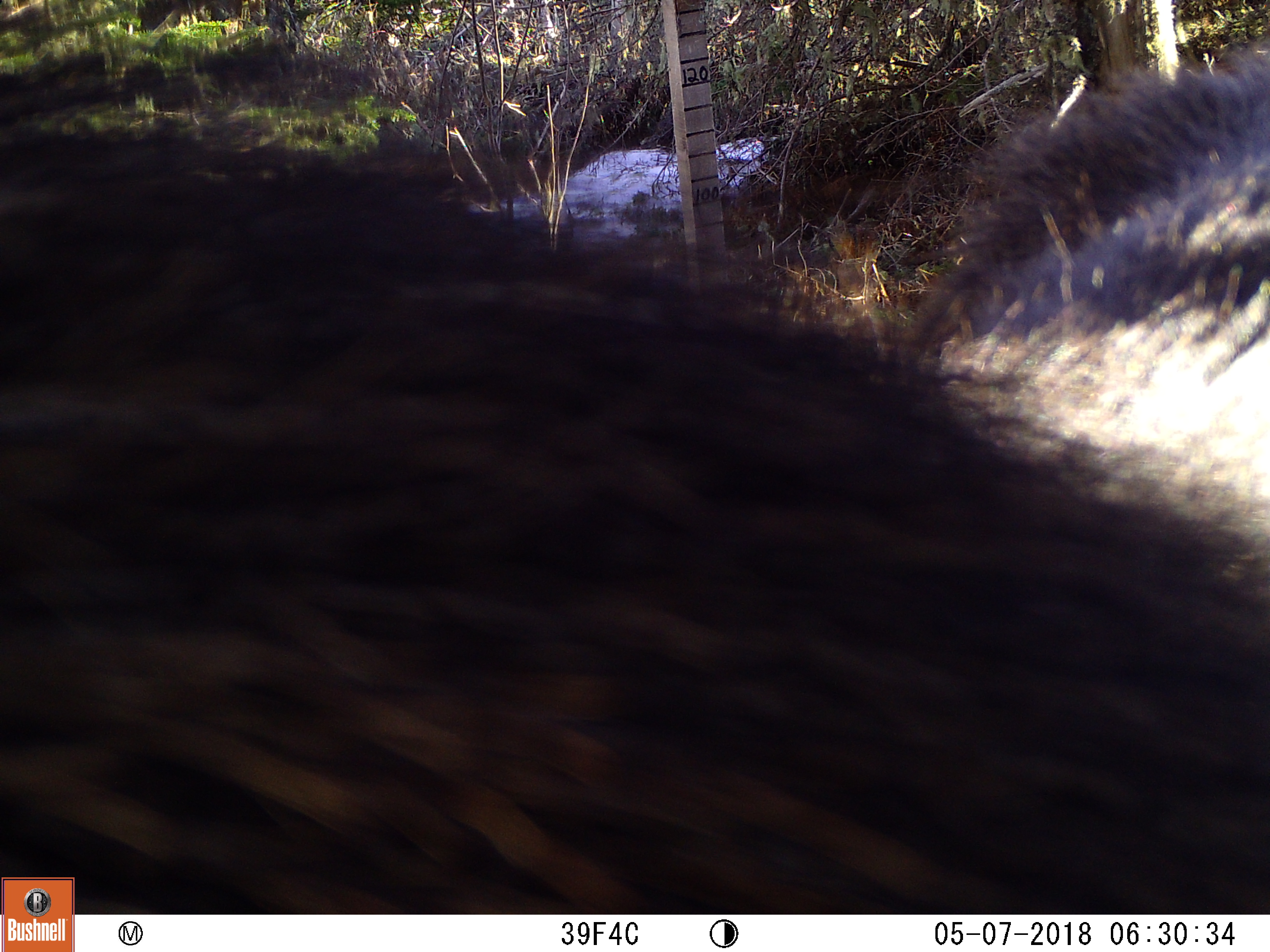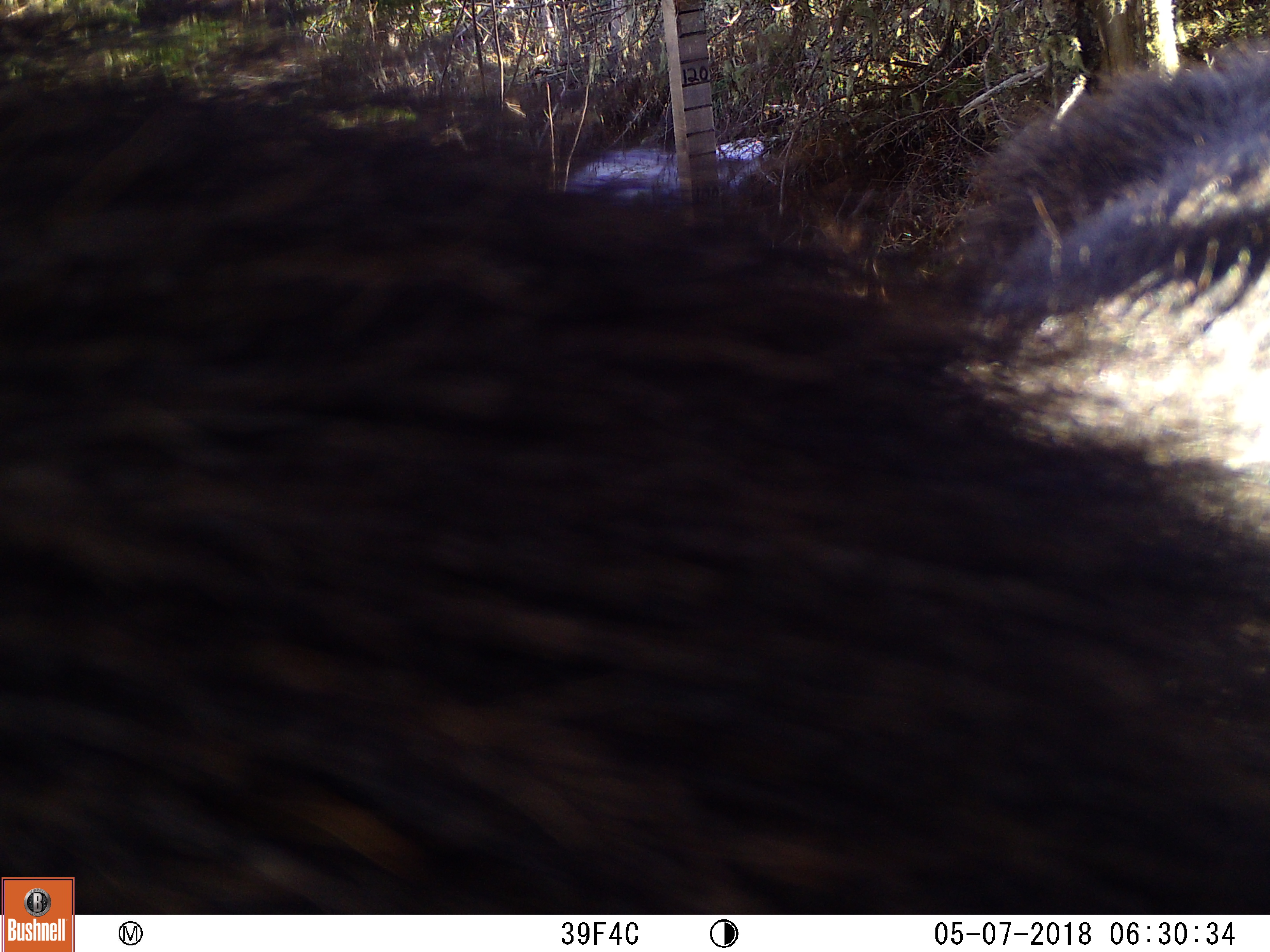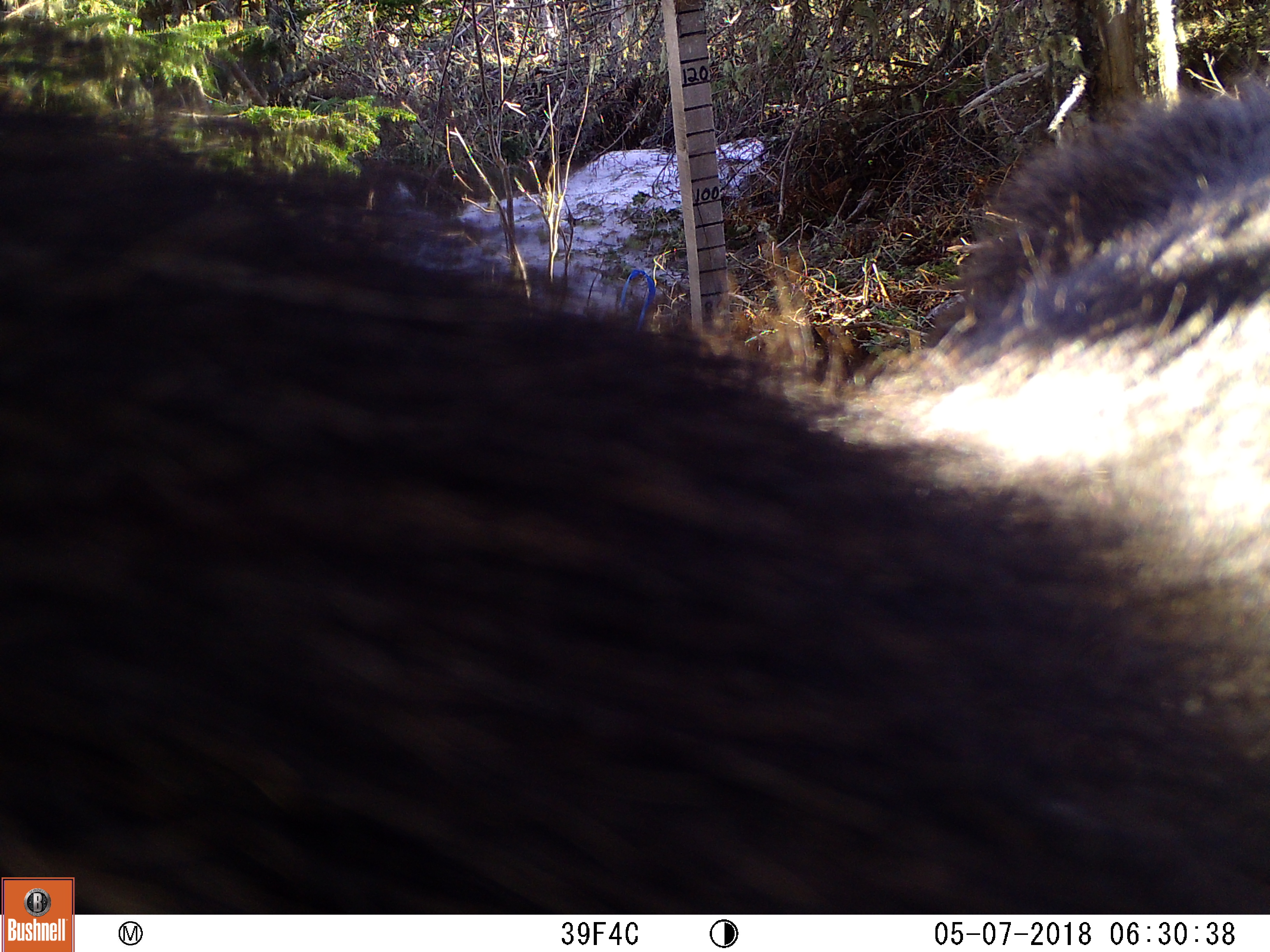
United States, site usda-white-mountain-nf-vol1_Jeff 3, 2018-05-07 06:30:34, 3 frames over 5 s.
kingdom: Animalia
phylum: Chordata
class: Mammalia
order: Artiodactyla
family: Cervidae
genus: Alces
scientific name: Alces alces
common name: moose